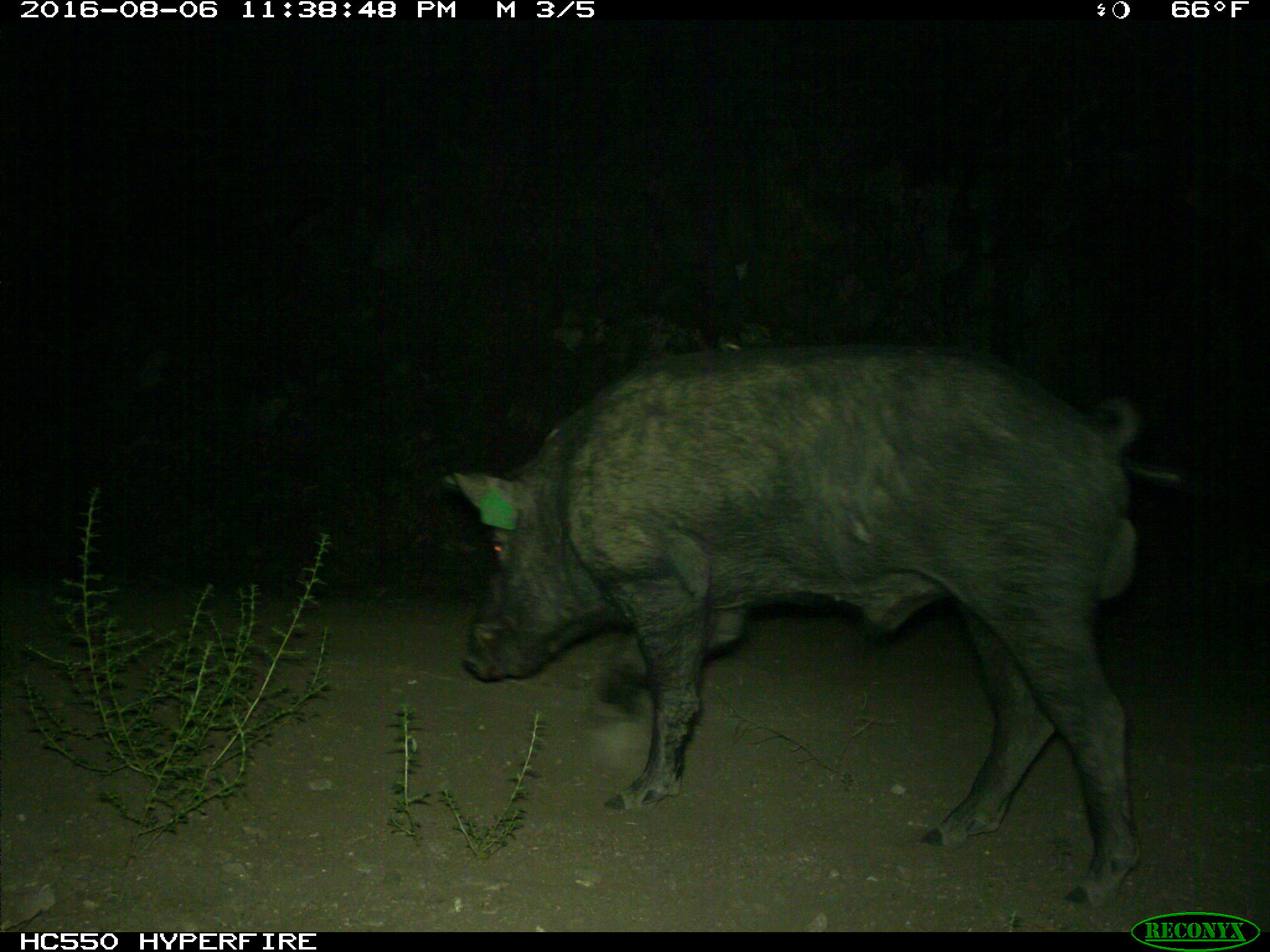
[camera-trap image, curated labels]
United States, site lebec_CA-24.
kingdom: Animalia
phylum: Chordata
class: Mammalia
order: Artiodactyla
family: Suidae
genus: Sus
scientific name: Sus scrofa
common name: wild boar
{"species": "Sus scrofa (wild boar)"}